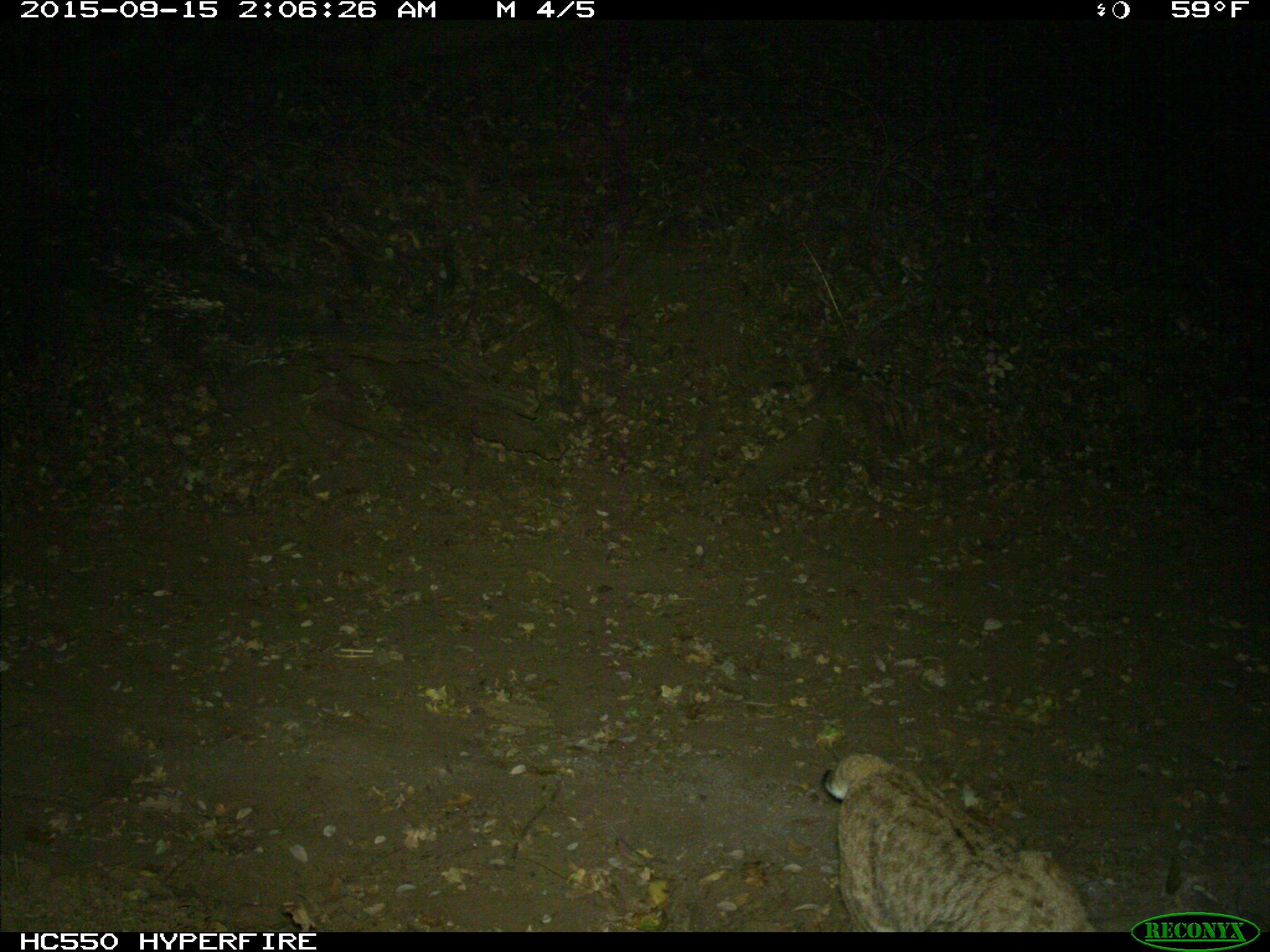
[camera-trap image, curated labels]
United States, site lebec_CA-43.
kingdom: Animalia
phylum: Chordata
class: Mammalia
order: Carnivora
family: Felidae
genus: Lynx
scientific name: Lynx rufus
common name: bobcat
Lynx rufus (bobcat).